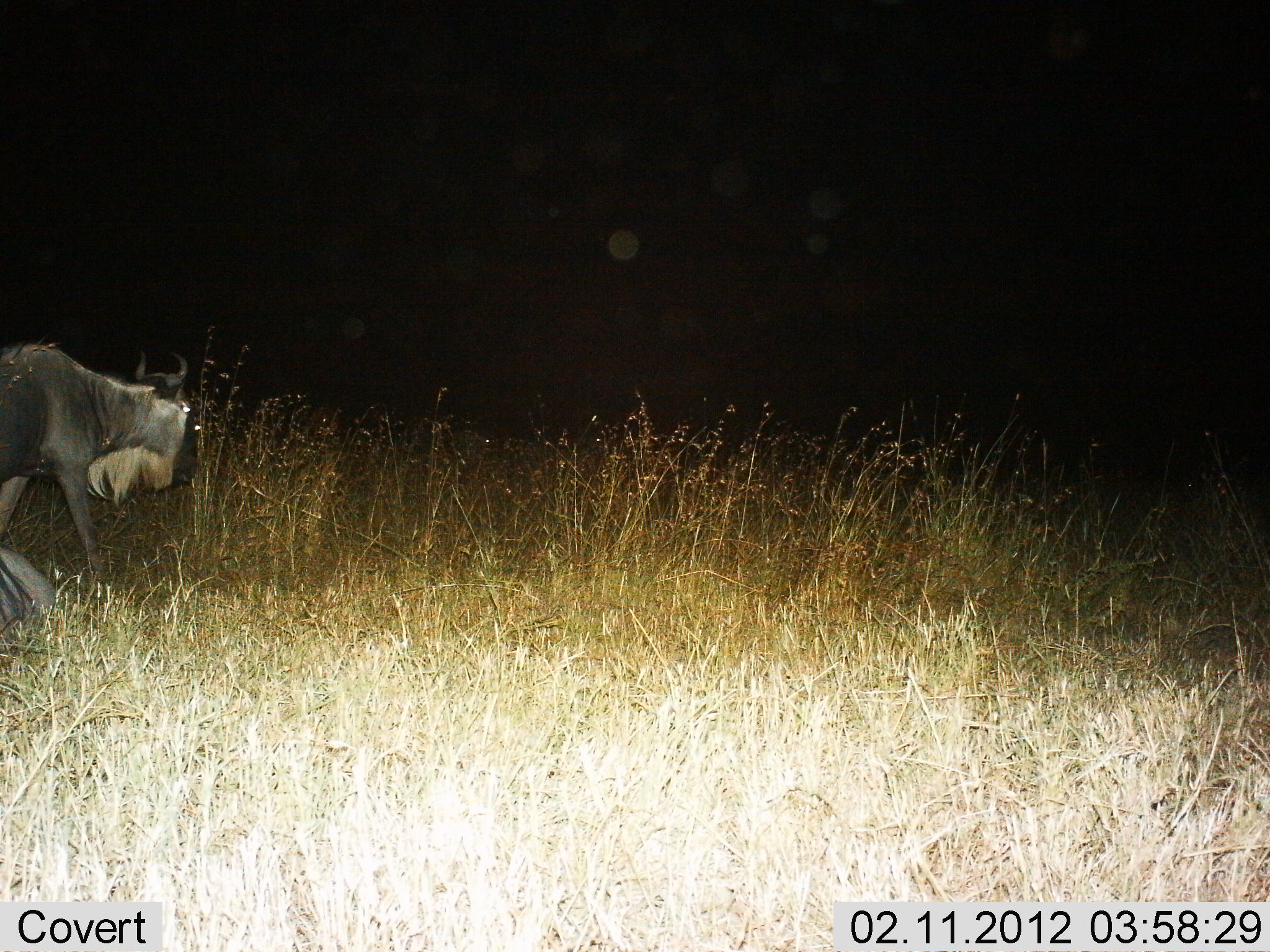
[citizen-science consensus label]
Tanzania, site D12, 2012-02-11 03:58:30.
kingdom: Animalia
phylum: Chordata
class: Mammalia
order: Artiodactyla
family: Bovidae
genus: Connochaetes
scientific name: Connochaetes taurinus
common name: blue wildebeest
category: wildebeest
Wildebeest (blue wildebeest) (Connochaetes taurinus), count 2. Behavior (volunteer vote fractions): standing 14%, resting 50%, moving 86%, interacting 0%. Young present (vote fraction): 0%. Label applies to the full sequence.